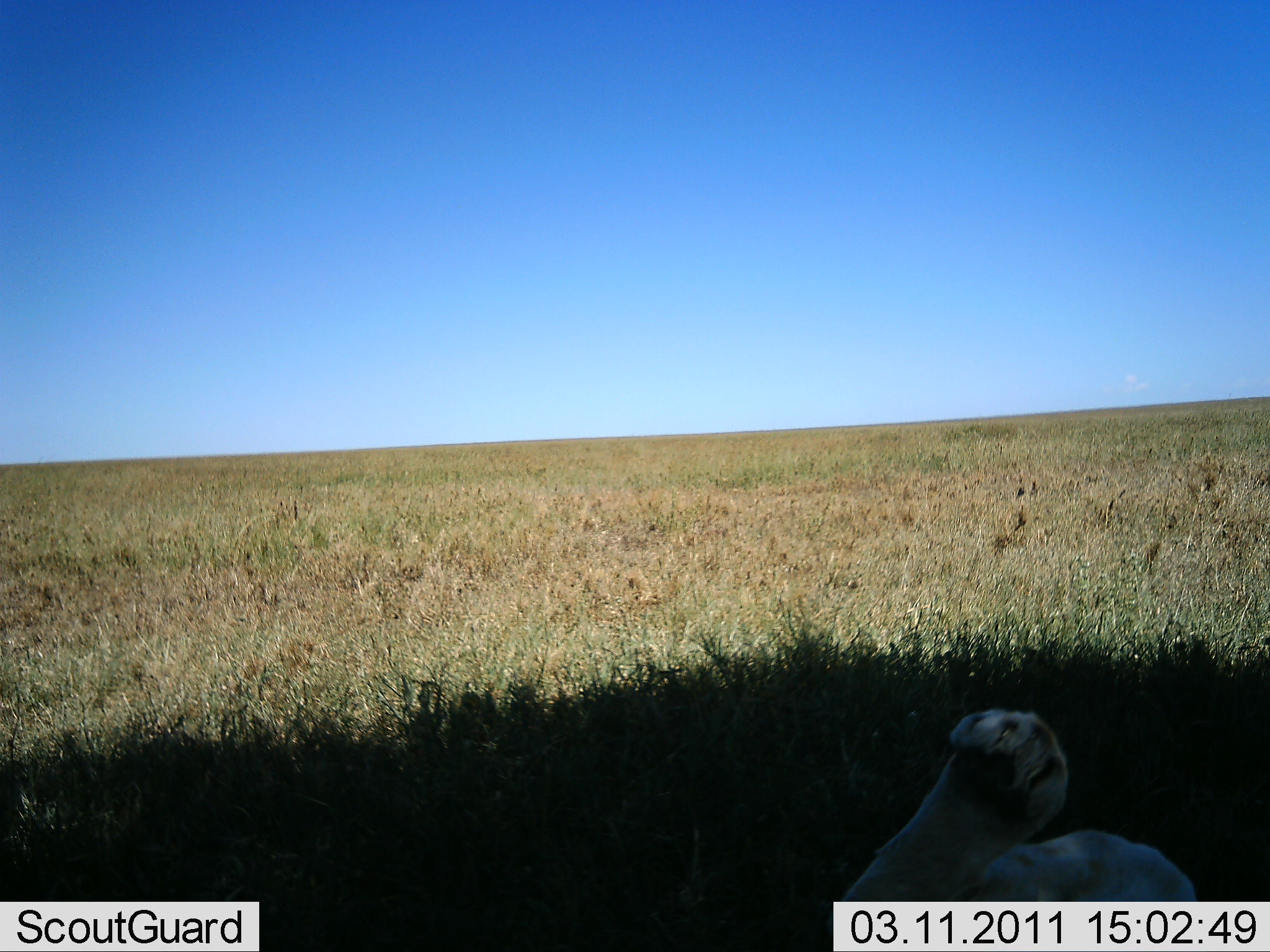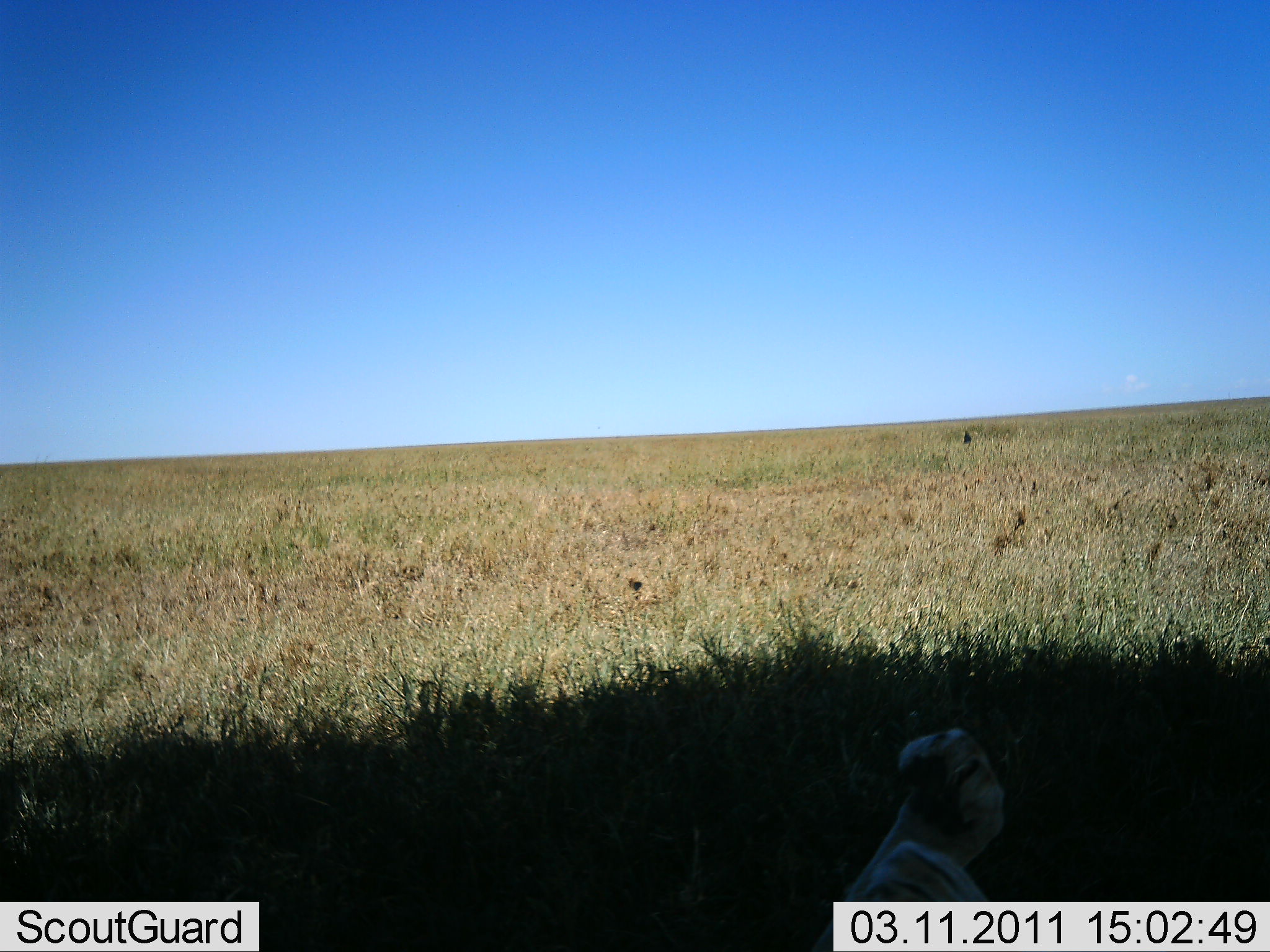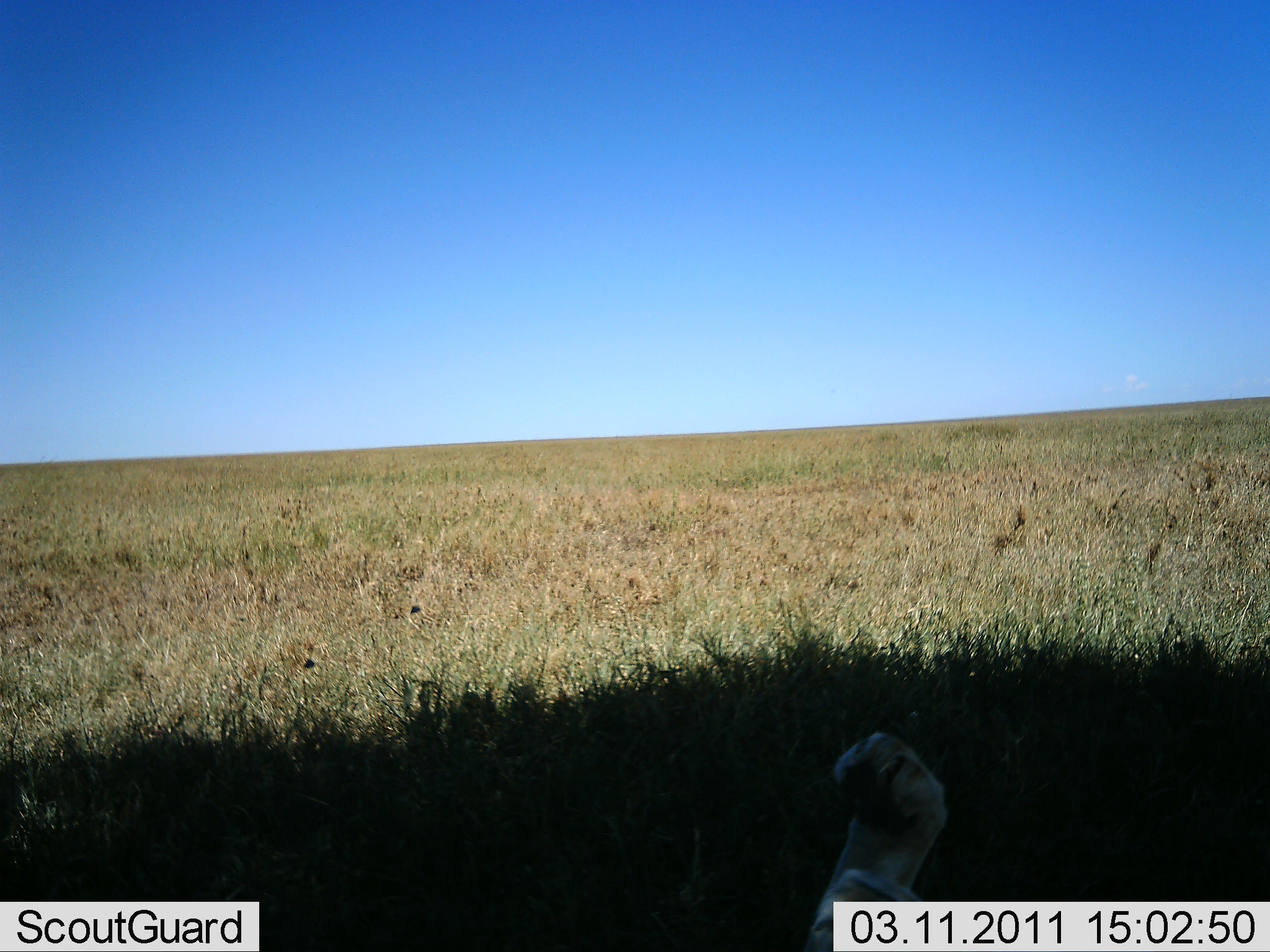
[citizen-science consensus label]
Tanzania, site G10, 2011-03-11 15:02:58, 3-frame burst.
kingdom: Animalia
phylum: Chordata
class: Mammalia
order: Carnivora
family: Felidae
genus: Panthera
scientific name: Panthera leo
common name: lion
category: lionfemale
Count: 1.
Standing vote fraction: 0%.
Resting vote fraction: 80%.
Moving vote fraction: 0%.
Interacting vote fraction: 30%.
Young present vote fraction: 10%.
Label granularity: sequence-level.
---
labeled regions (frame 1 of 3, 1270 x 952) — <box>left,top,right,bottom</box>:
animal: <box>827,707,1196,952</box>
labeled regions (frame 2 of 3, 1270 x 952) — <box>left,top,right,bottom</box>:
animal: <box>807,726,1003,952</box>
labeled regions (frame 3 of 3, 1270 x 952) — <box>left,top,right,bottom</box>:
animal: <box>803,732,947,952</box>